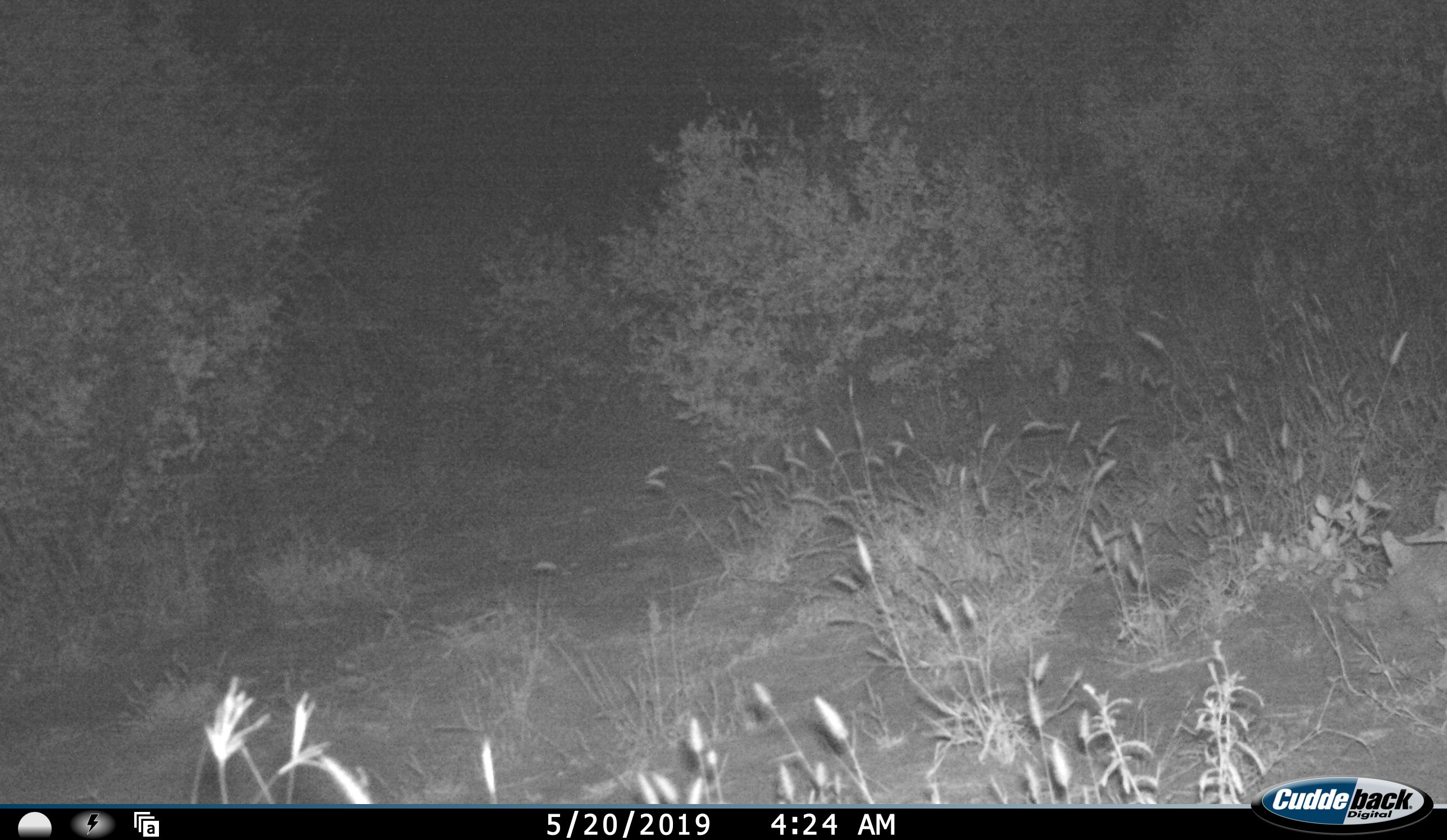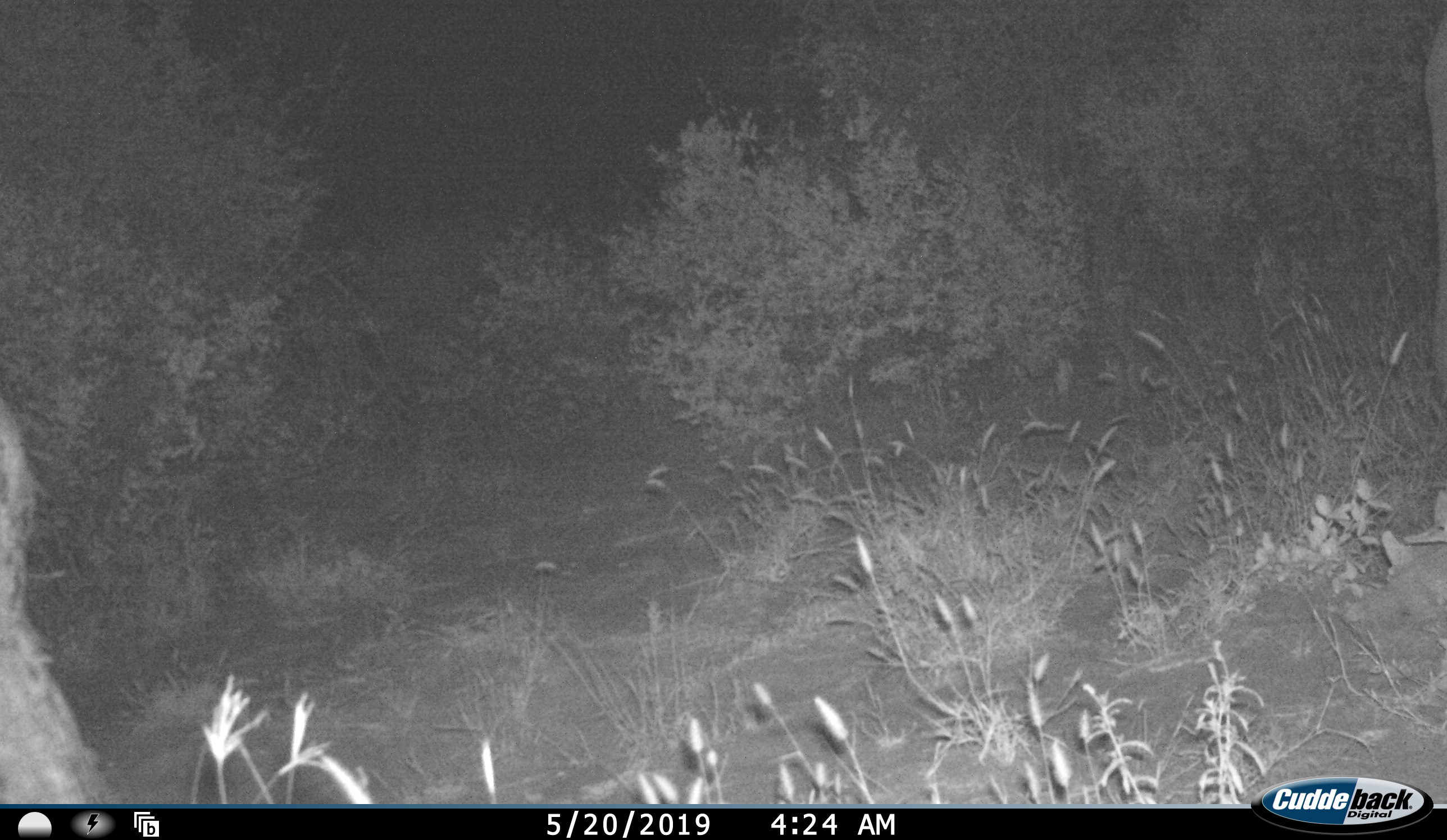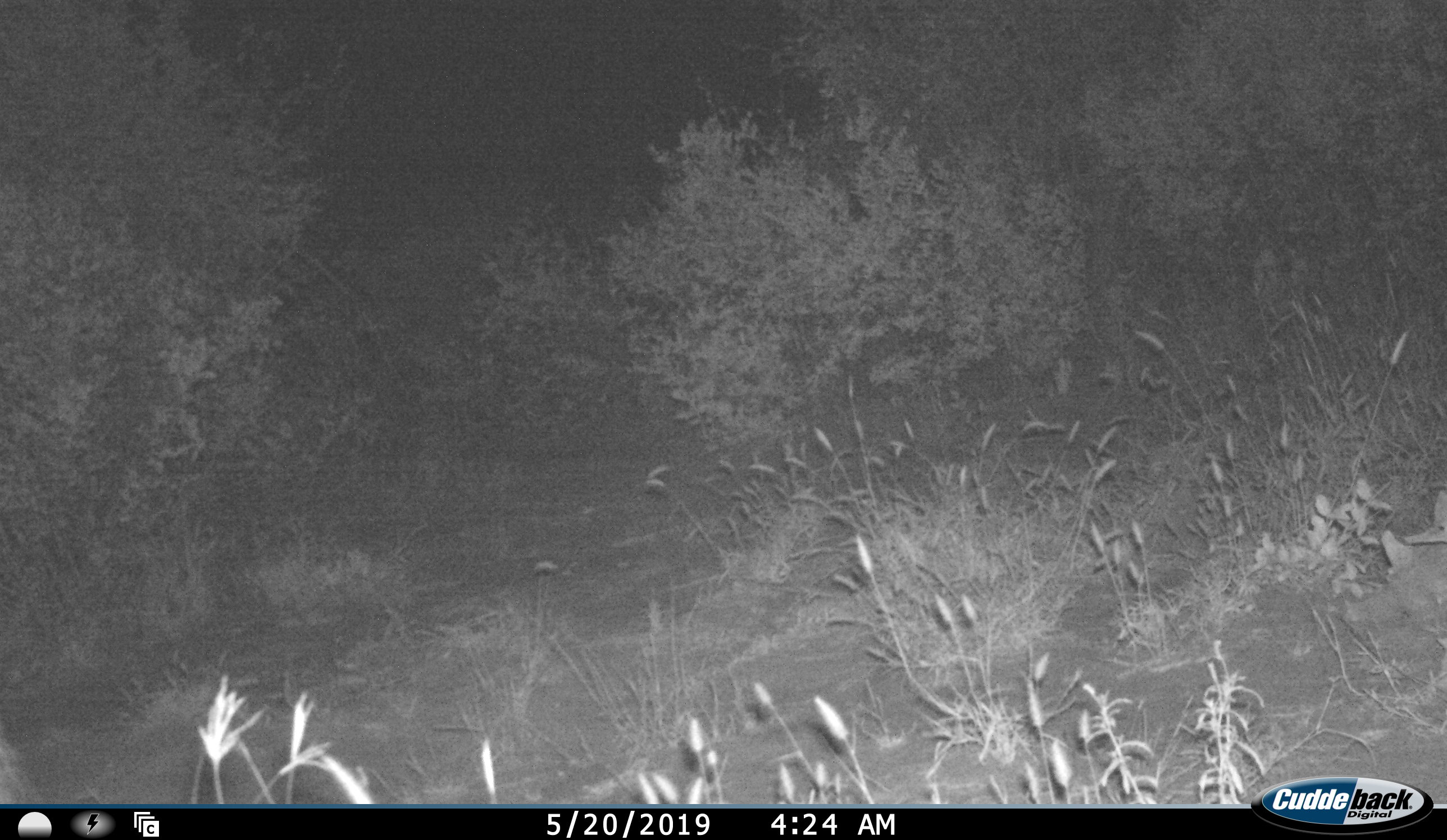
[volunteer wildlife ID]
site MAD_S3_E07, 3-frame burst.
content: unidentified animal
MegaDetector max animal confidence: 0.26